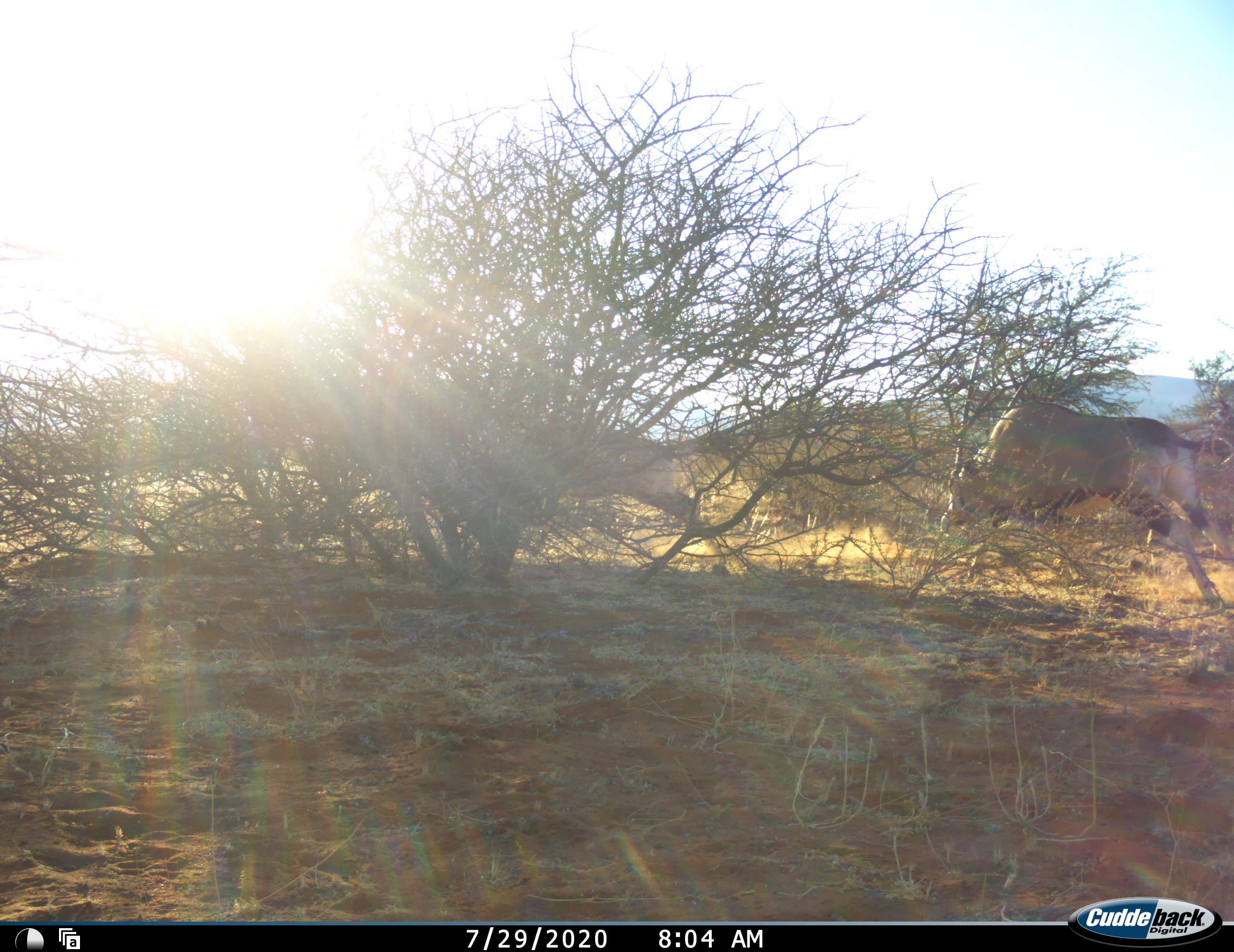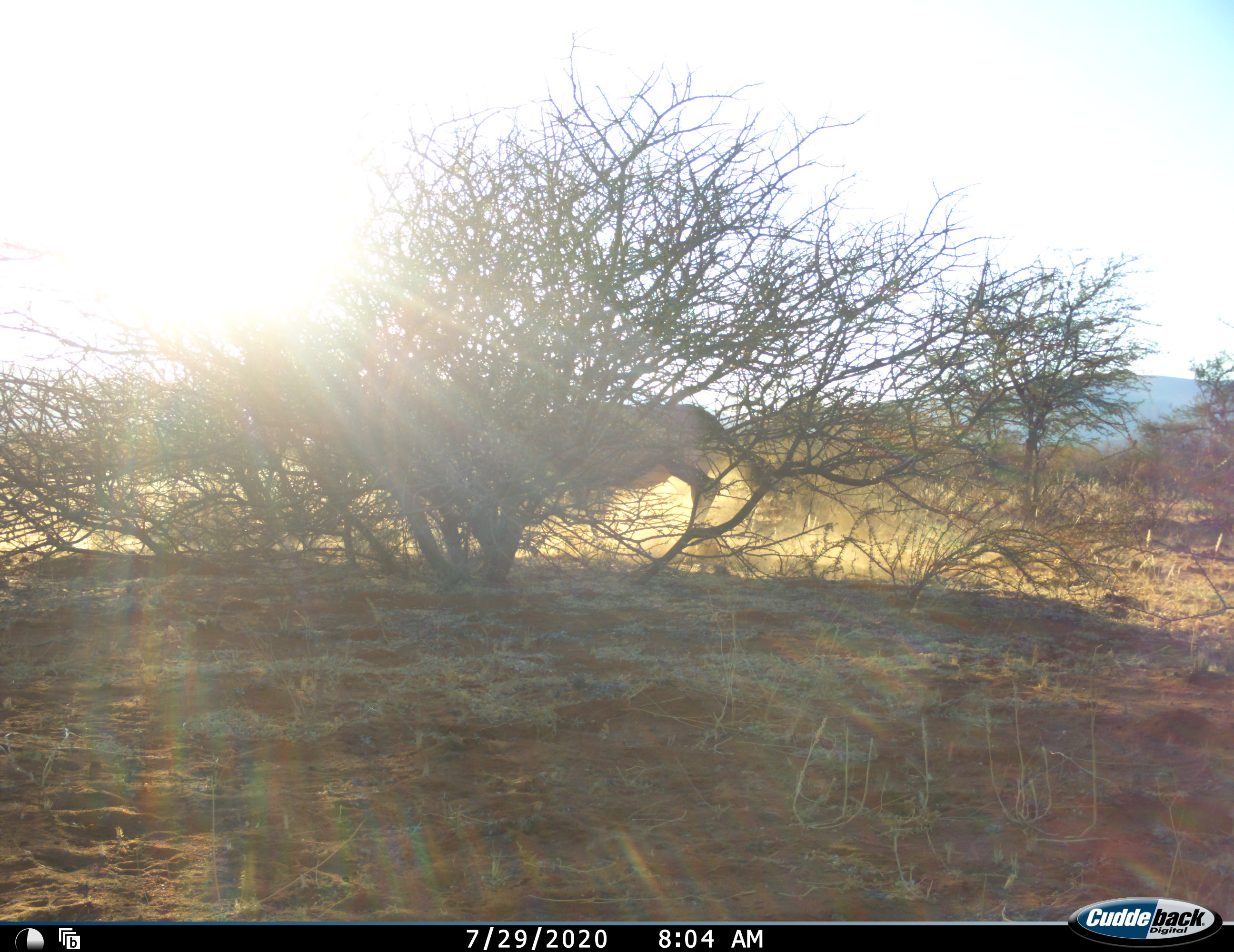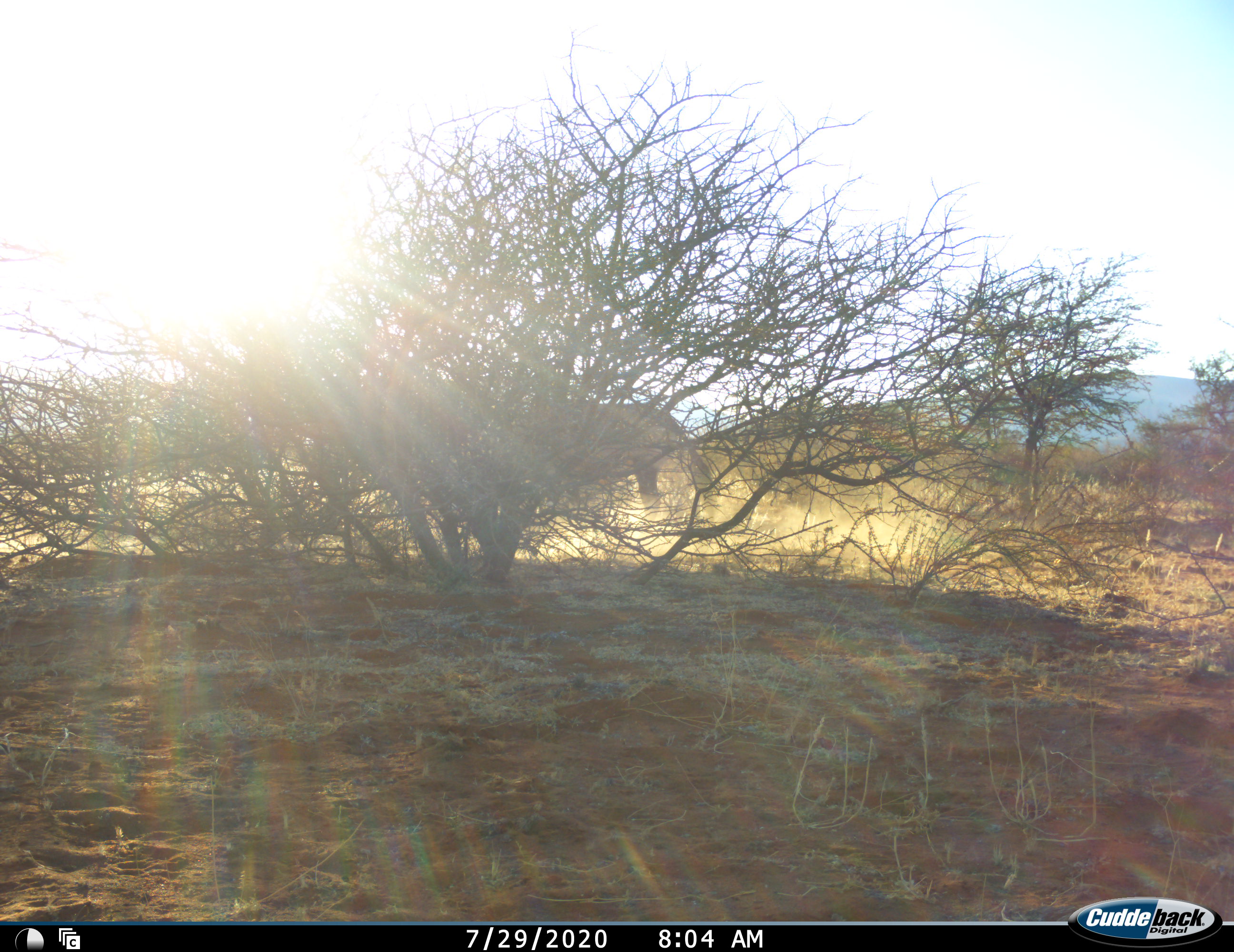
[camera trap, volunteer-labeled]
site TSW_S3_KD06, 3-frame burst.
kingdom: Animalia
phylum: Chordata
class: Mammalia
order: Artiodactyla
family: Bovidae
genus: Oryx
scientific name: Oryx gazella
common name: gemsbok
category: oryx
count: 1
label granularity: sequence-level